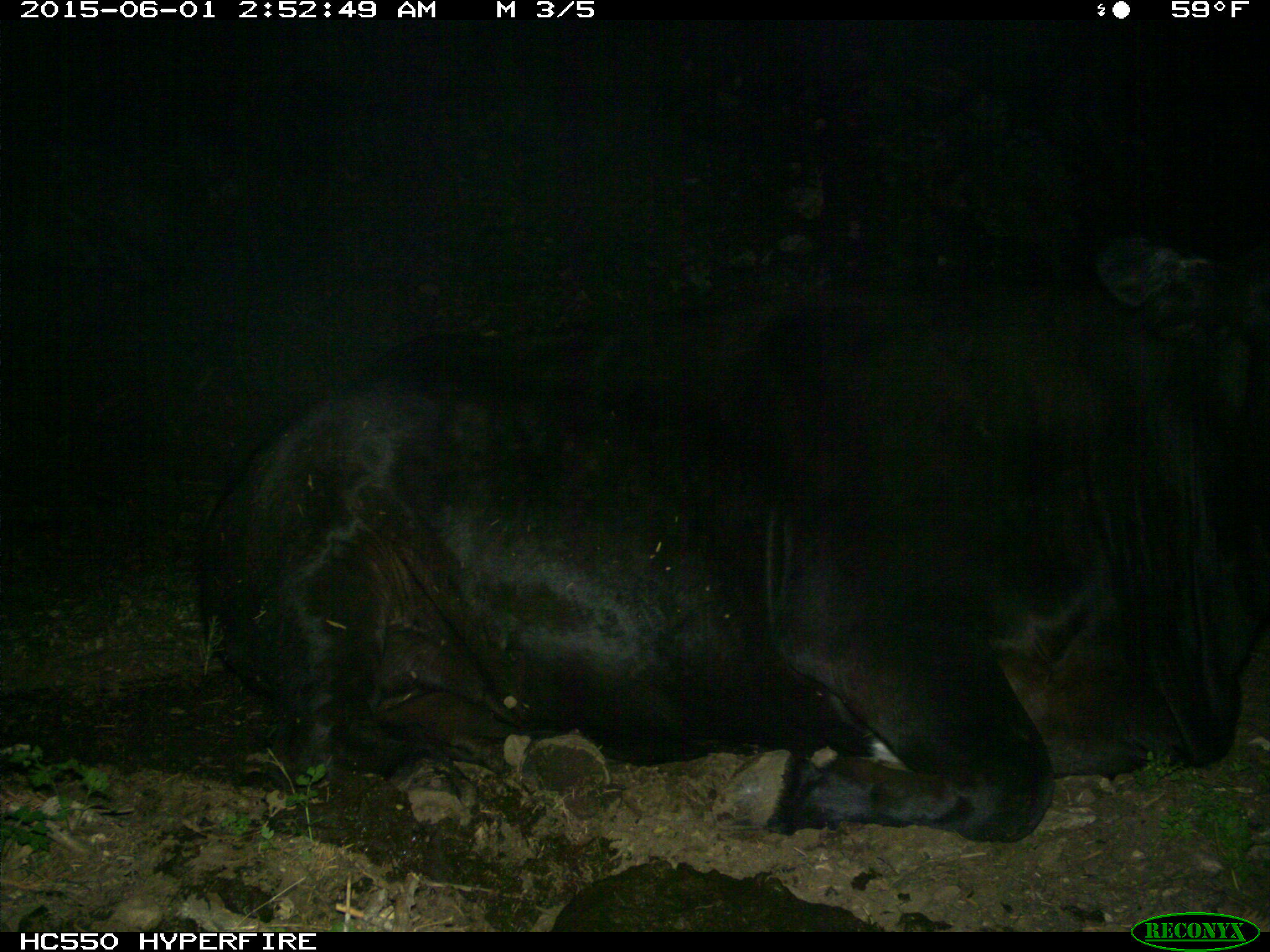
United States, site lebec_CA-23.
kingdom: Animalia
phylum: Chordata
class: Mammalia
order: Artiodactyla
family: Bovidae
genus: Bos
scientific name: Bos taurus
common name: domestic cow